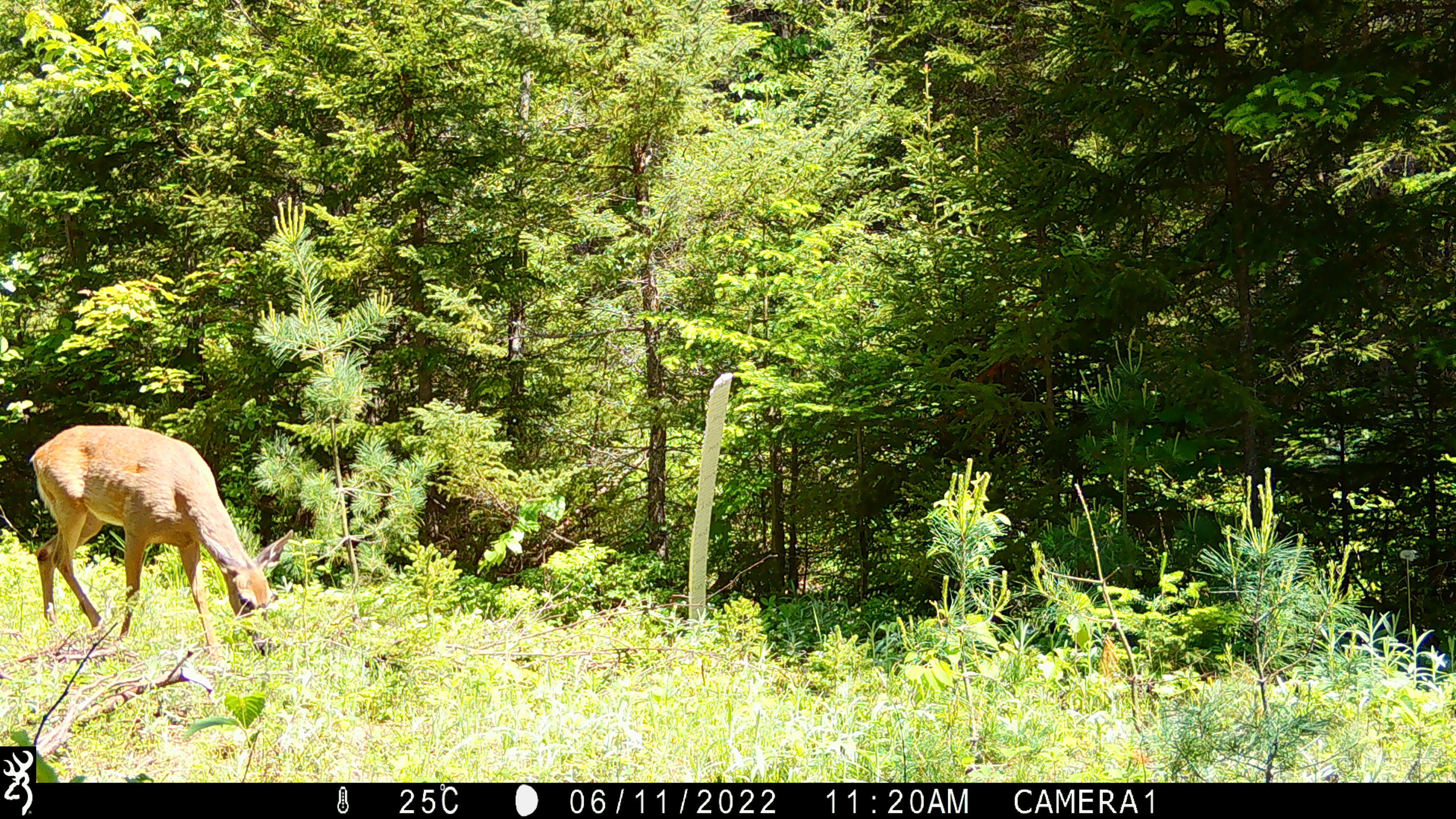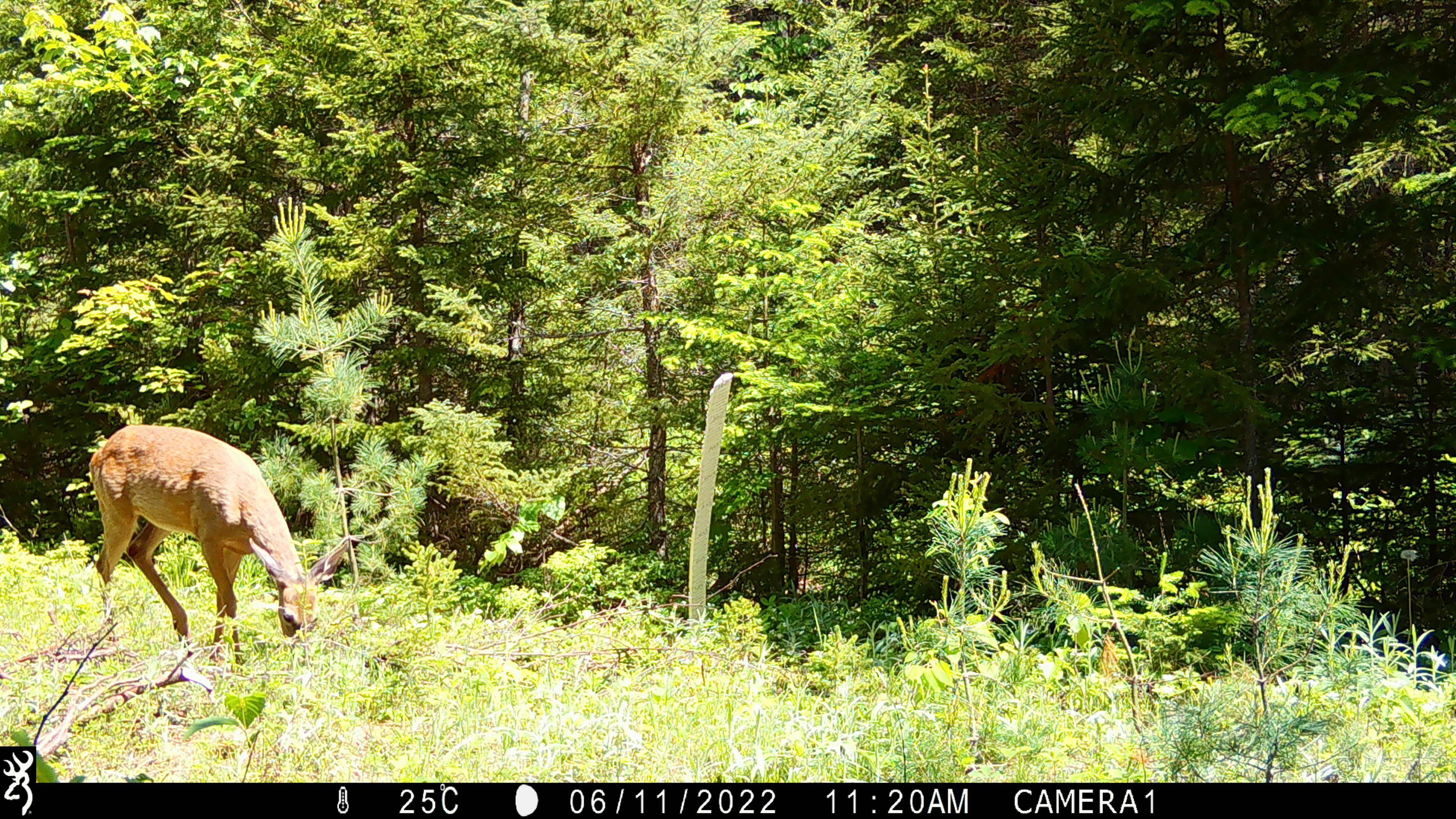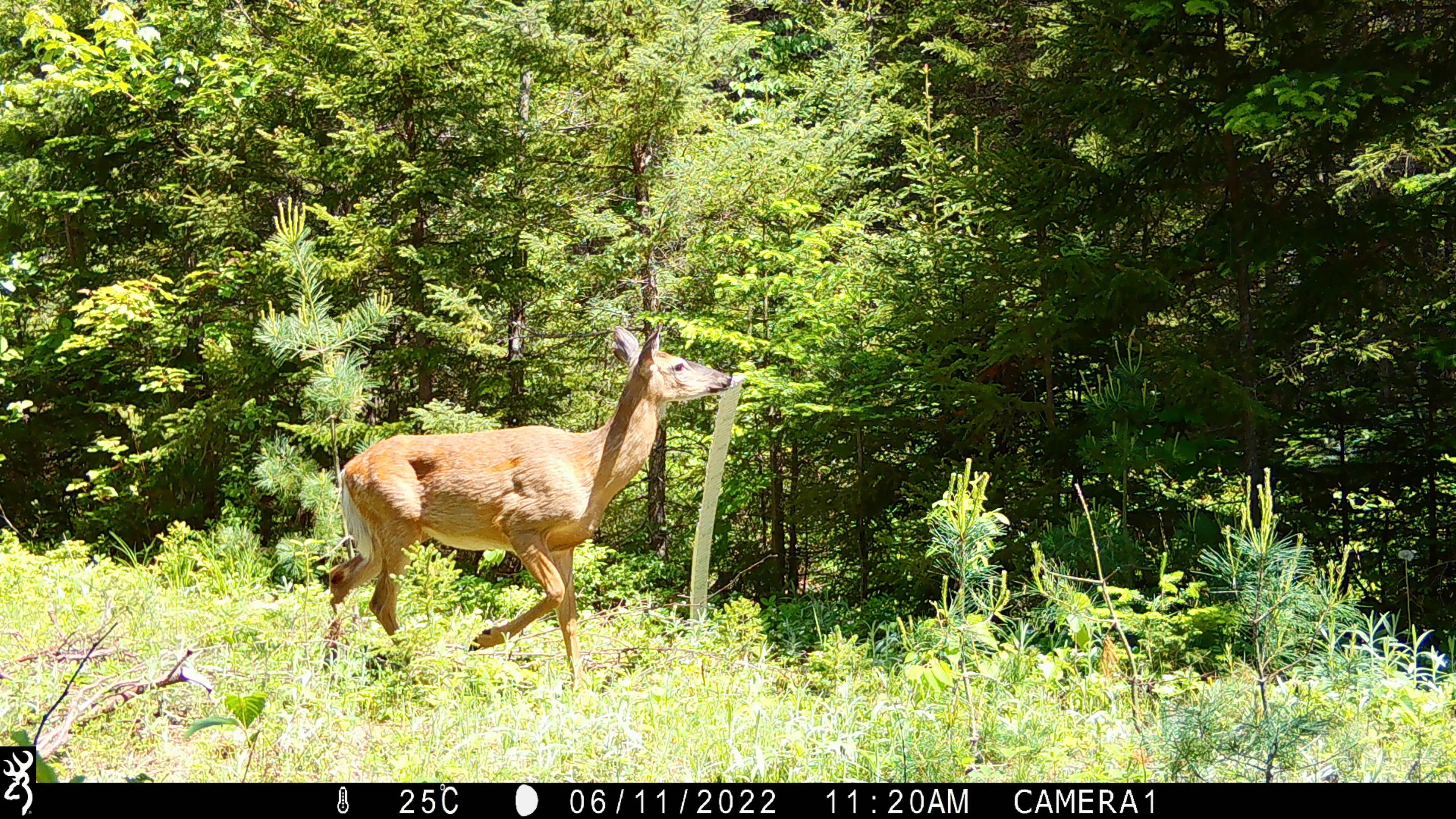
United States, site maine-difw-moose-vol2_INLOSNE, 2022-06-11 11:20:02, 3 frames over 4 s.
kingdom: Animalia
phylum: Chordata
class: Mammalia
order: Artiodactyla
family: Cervidae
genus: Odocoileus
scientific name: Odocoileus virginianus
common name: white-tailed deer